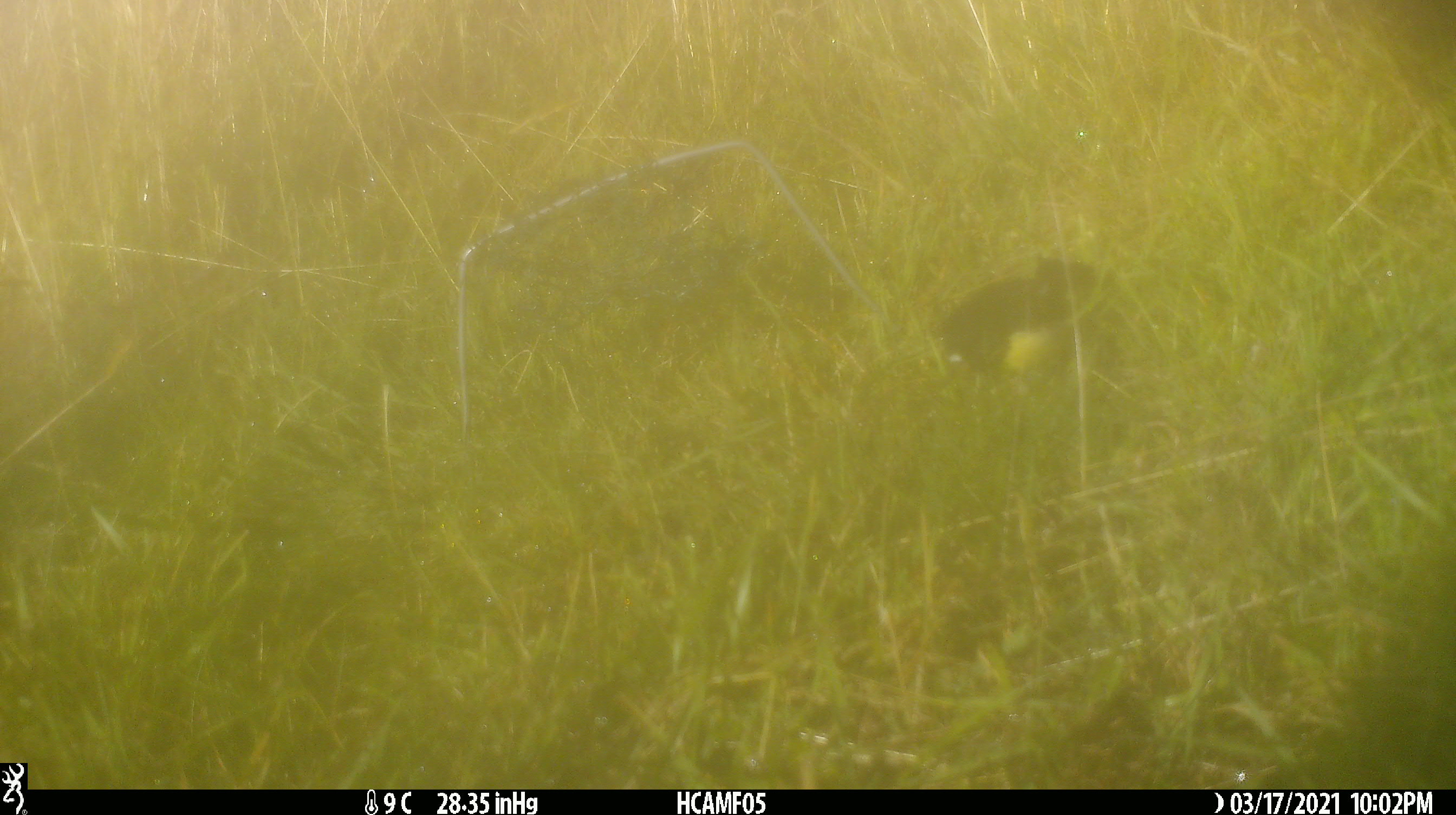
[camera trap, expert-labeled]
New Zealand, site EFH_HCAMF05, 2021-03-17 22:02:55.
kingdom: Animalia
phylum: Chordata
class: Aves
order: Passeriformes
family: Petroicidae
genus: Petroica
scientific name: Petroica macrocephala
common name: tomtit